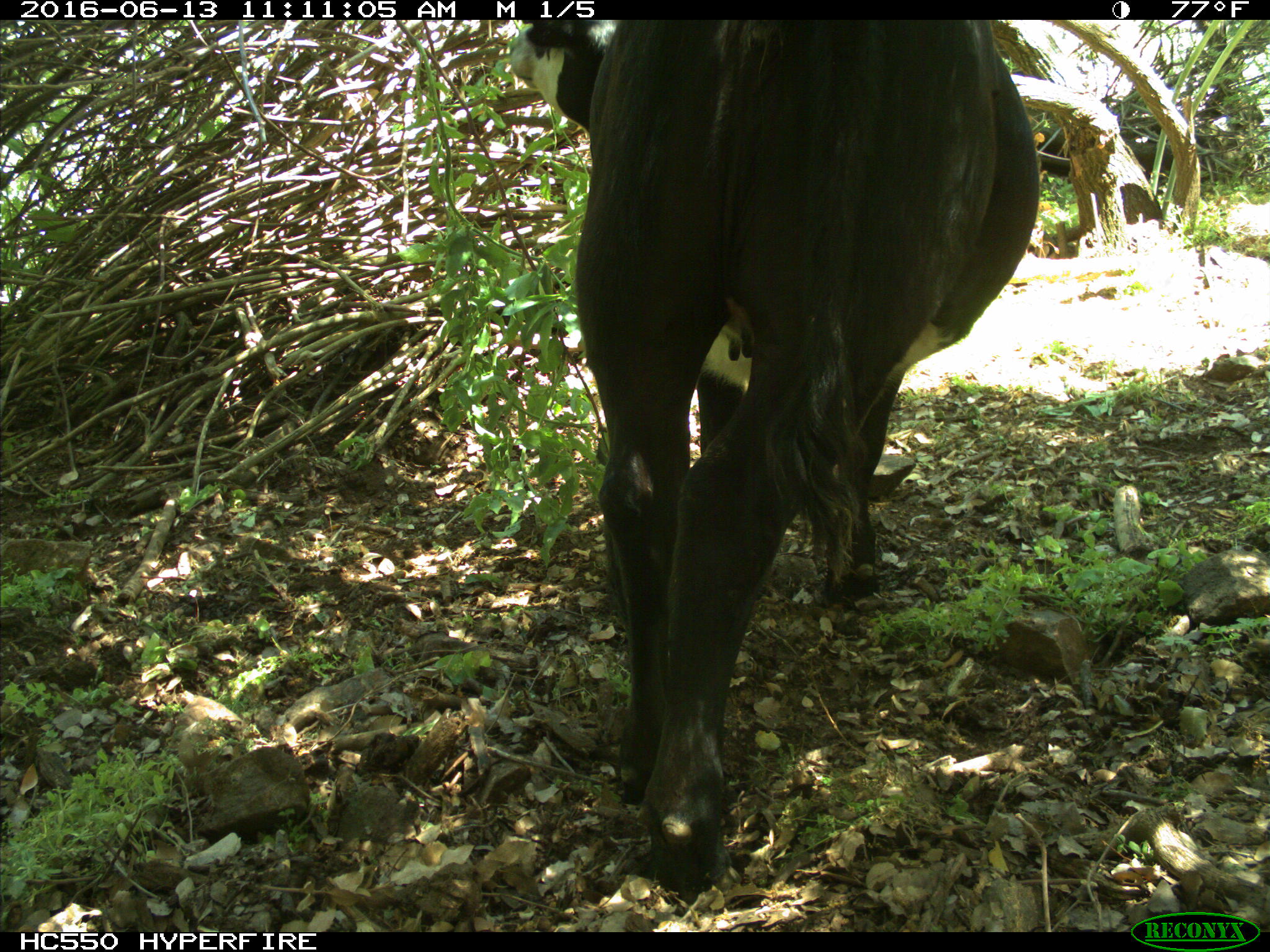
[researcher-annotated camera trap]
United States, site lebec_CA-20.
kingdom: Animalia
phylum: Chordata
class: Mammalia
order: Artiodactyla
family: Bovidae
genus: Bos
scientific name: Bos taurus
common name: domestic cow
Bos taurus (domestic cow).